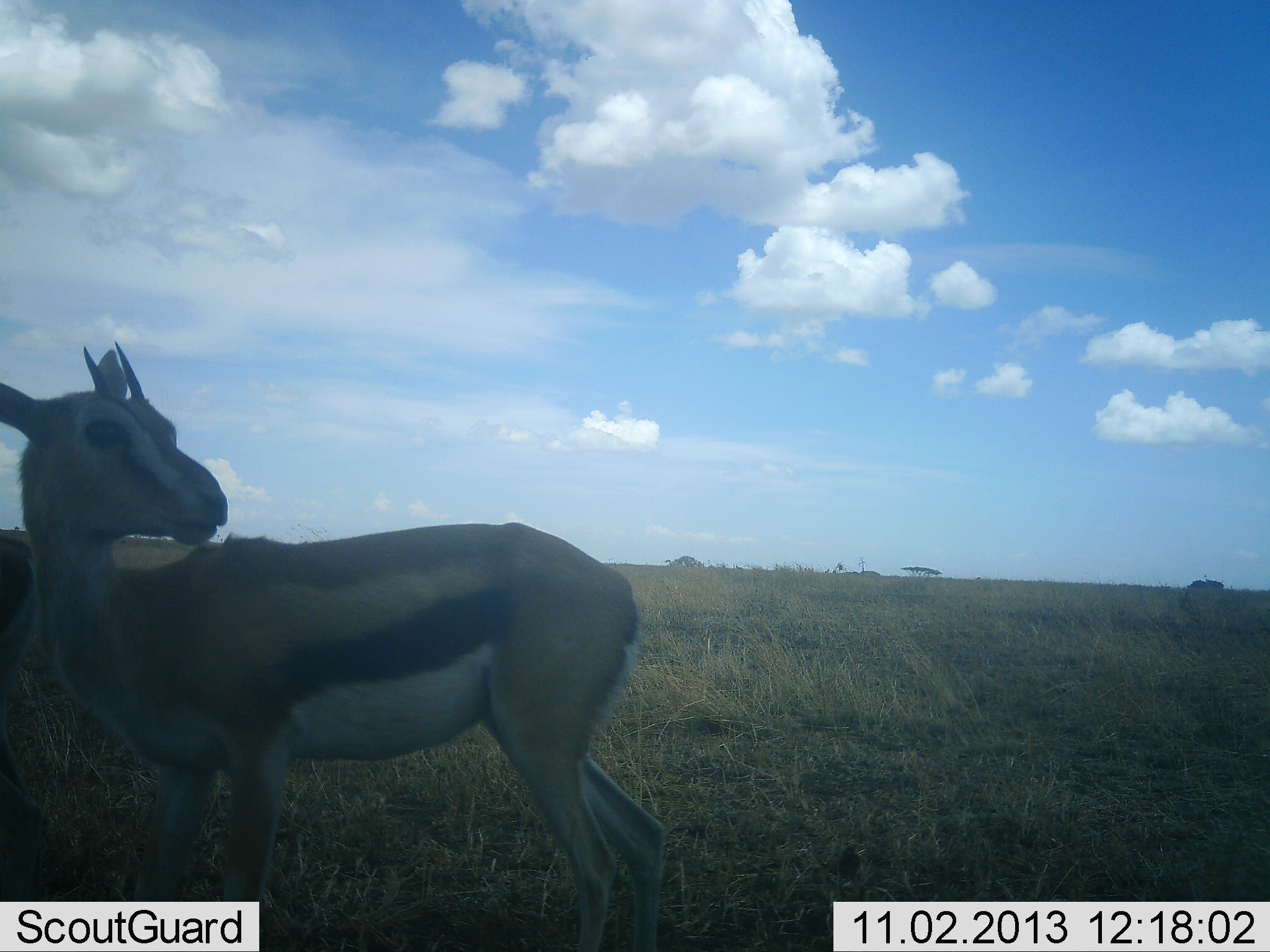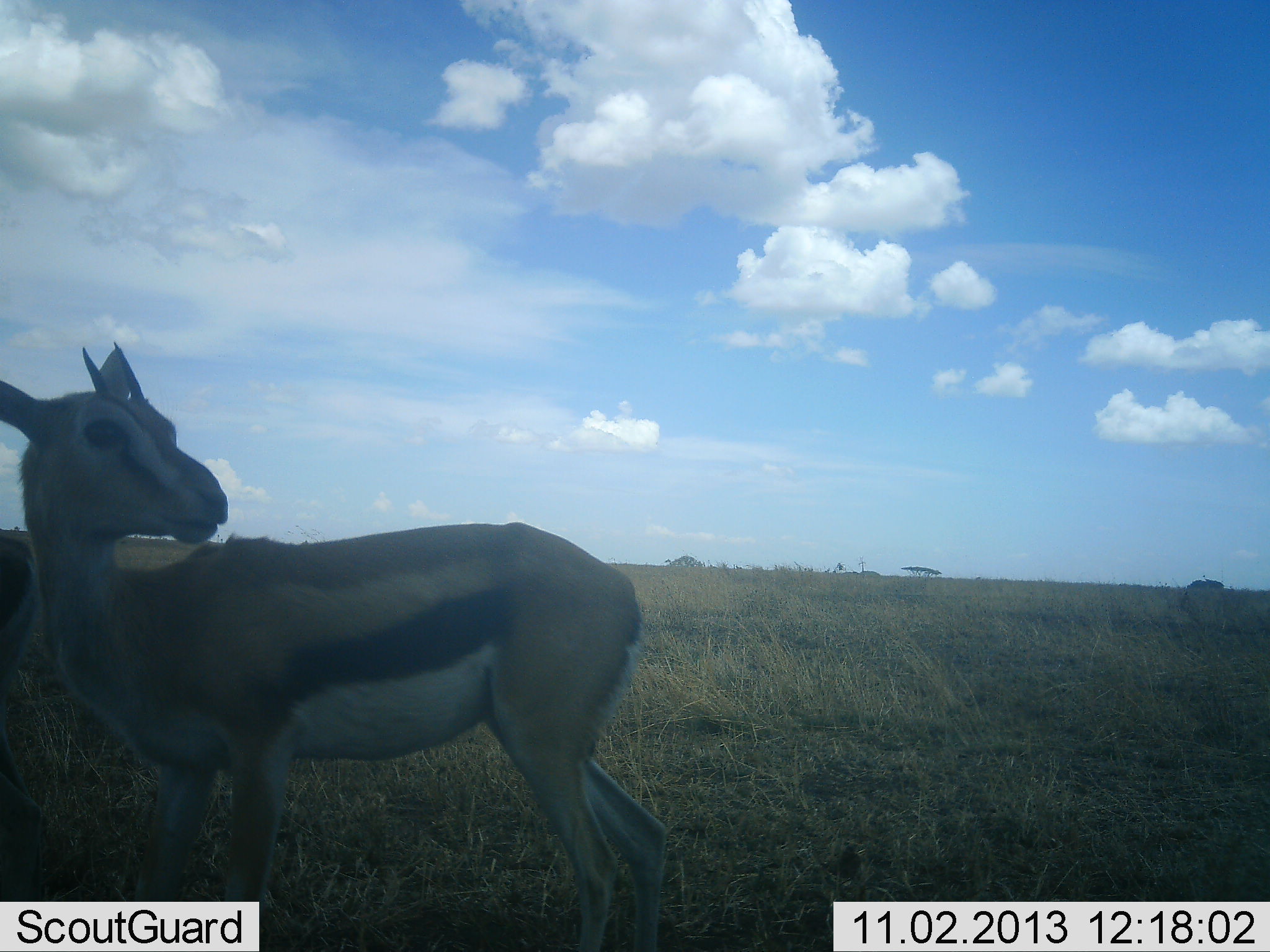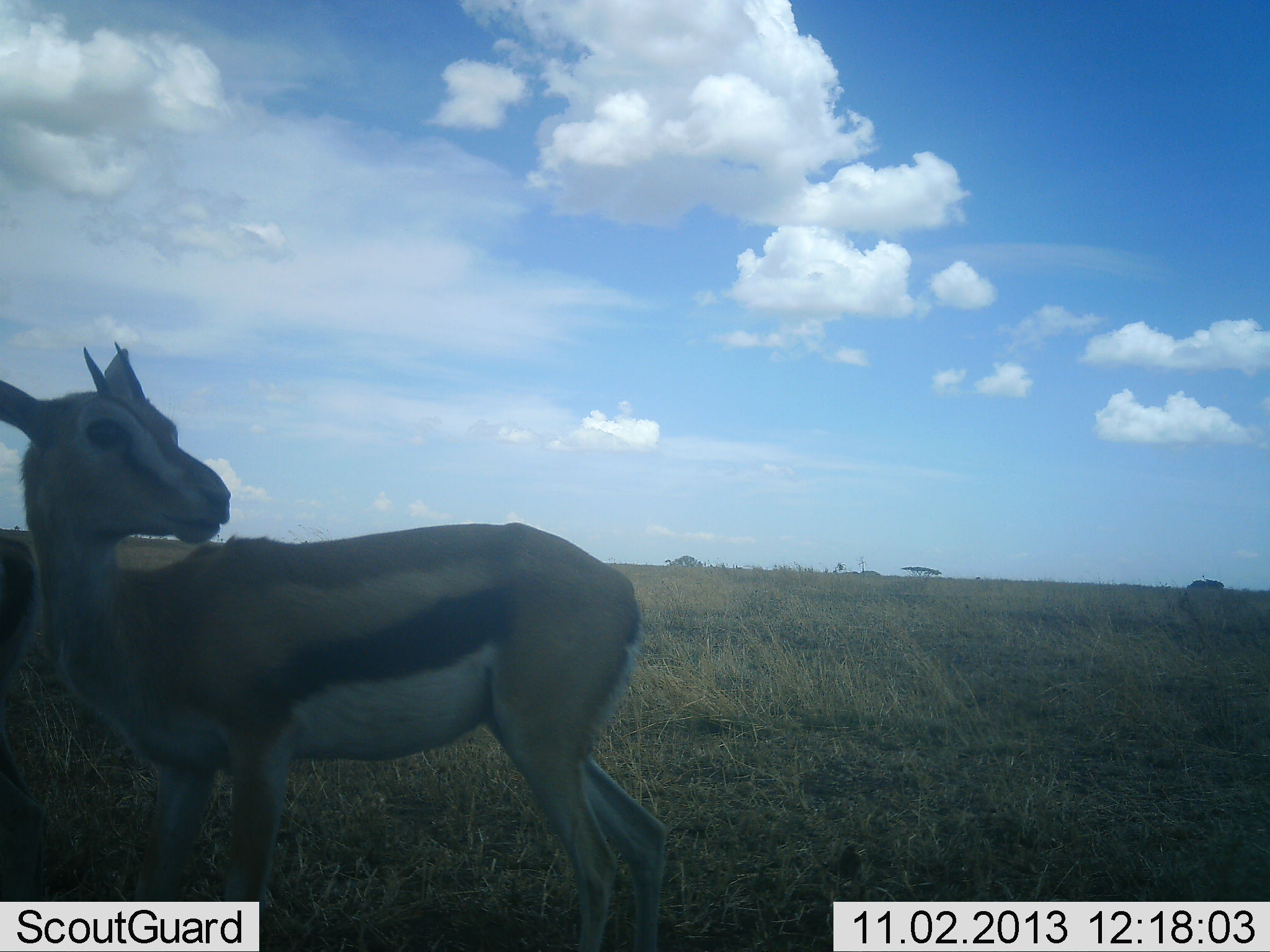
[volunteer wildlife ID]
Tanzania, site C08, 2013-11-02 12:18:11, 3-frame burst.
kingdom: Animalia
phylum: Chordata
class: Mammalia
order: Artiodactyla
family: Bovidae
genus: Eudorcas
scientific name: Eudorcas thomsonii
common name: thomson's gazelle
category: gazellethomsons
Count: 2.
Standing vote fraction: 100%.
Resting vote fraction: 0%.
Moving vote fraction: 0%.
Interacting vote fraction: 0%.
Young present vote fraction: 0%.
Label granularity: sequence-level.